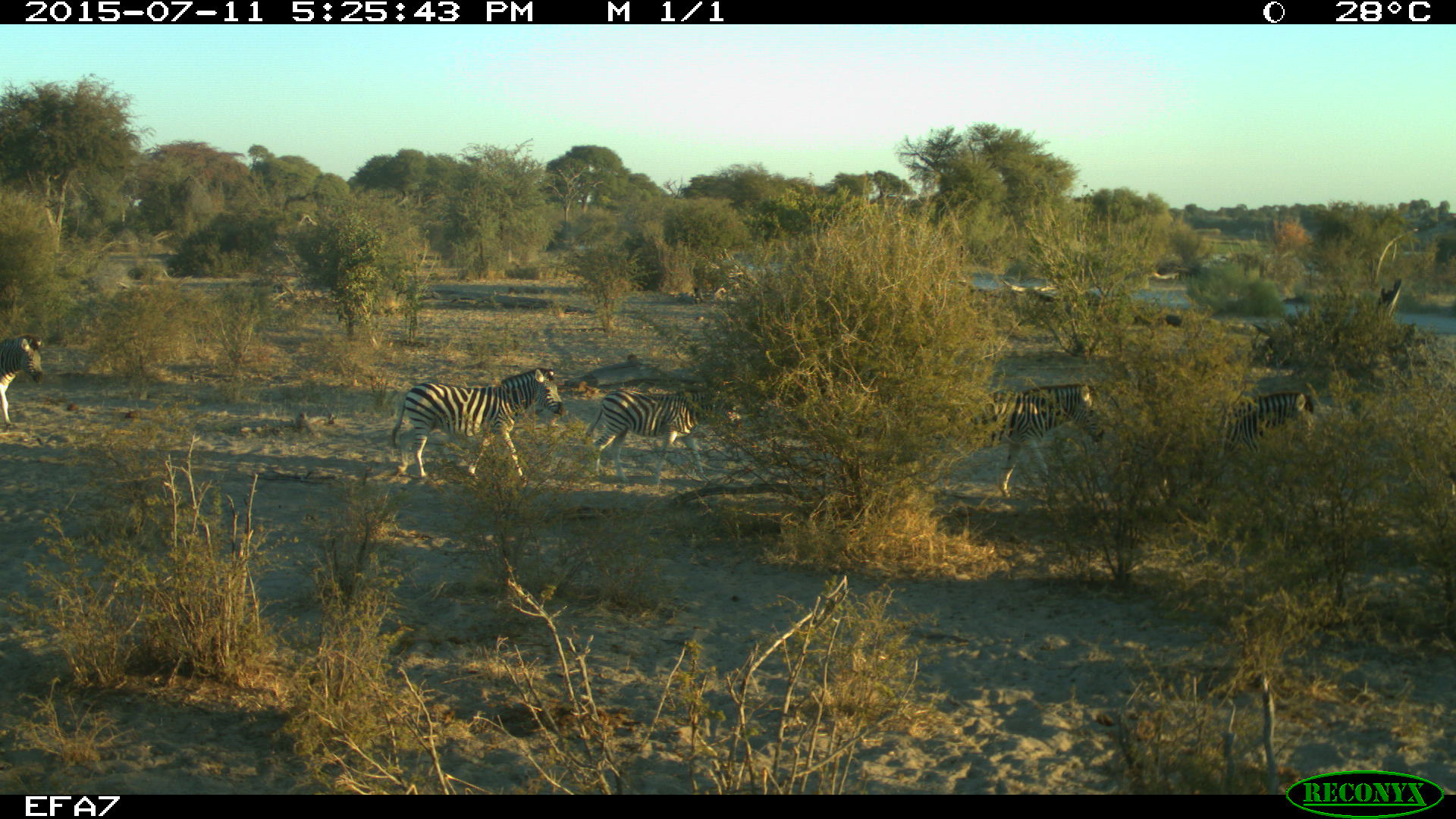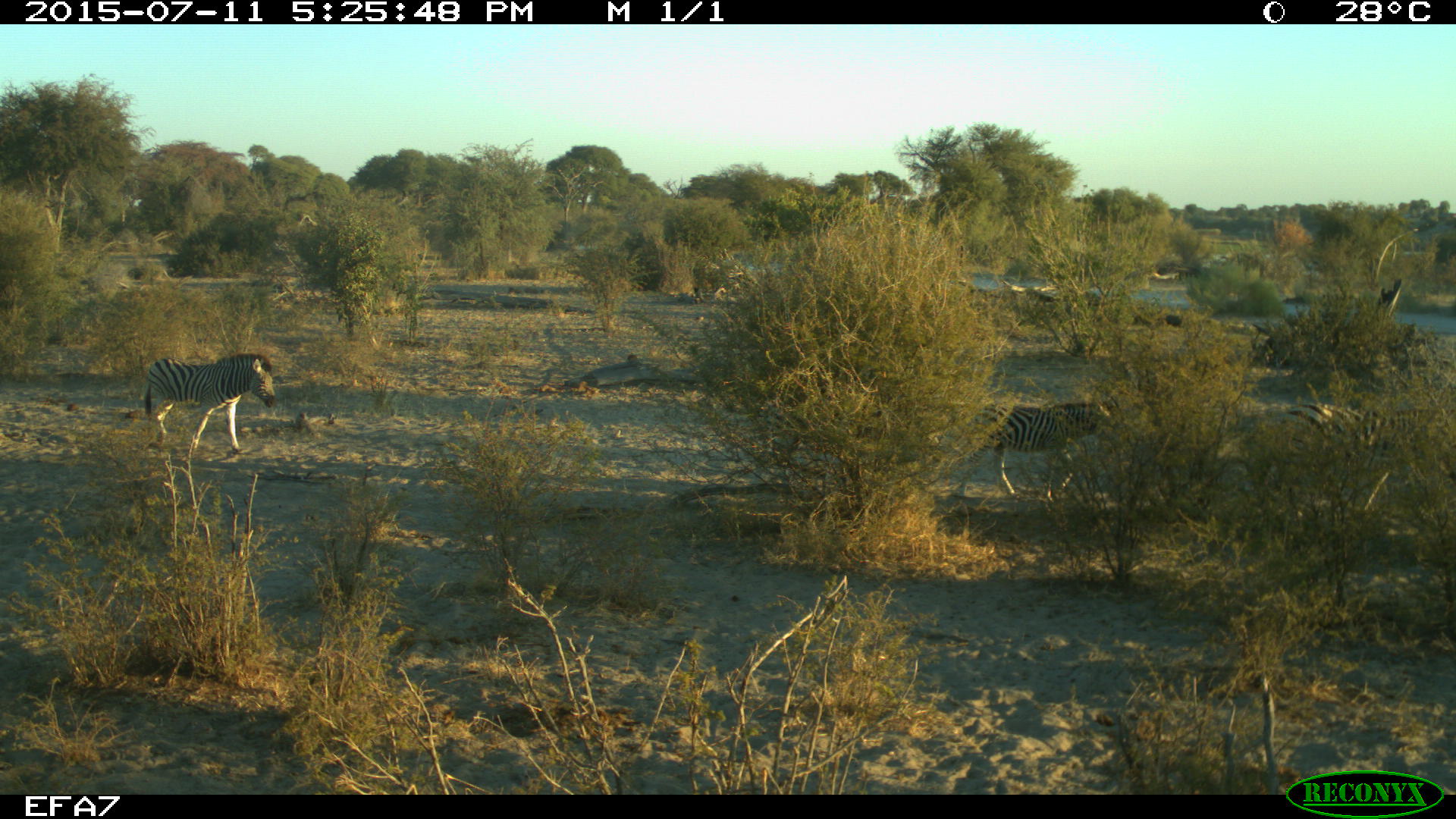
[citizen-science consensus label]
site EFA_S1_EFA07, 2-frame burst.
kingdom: Animalia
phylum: Chordata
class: Mammalia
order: Perissodactyla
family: Equidae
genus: Equus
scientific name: Equus quagga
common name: plains zebra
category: zebraplains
Zebraplains (plains zebra) (Equus quagga), count 5. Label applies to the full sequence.